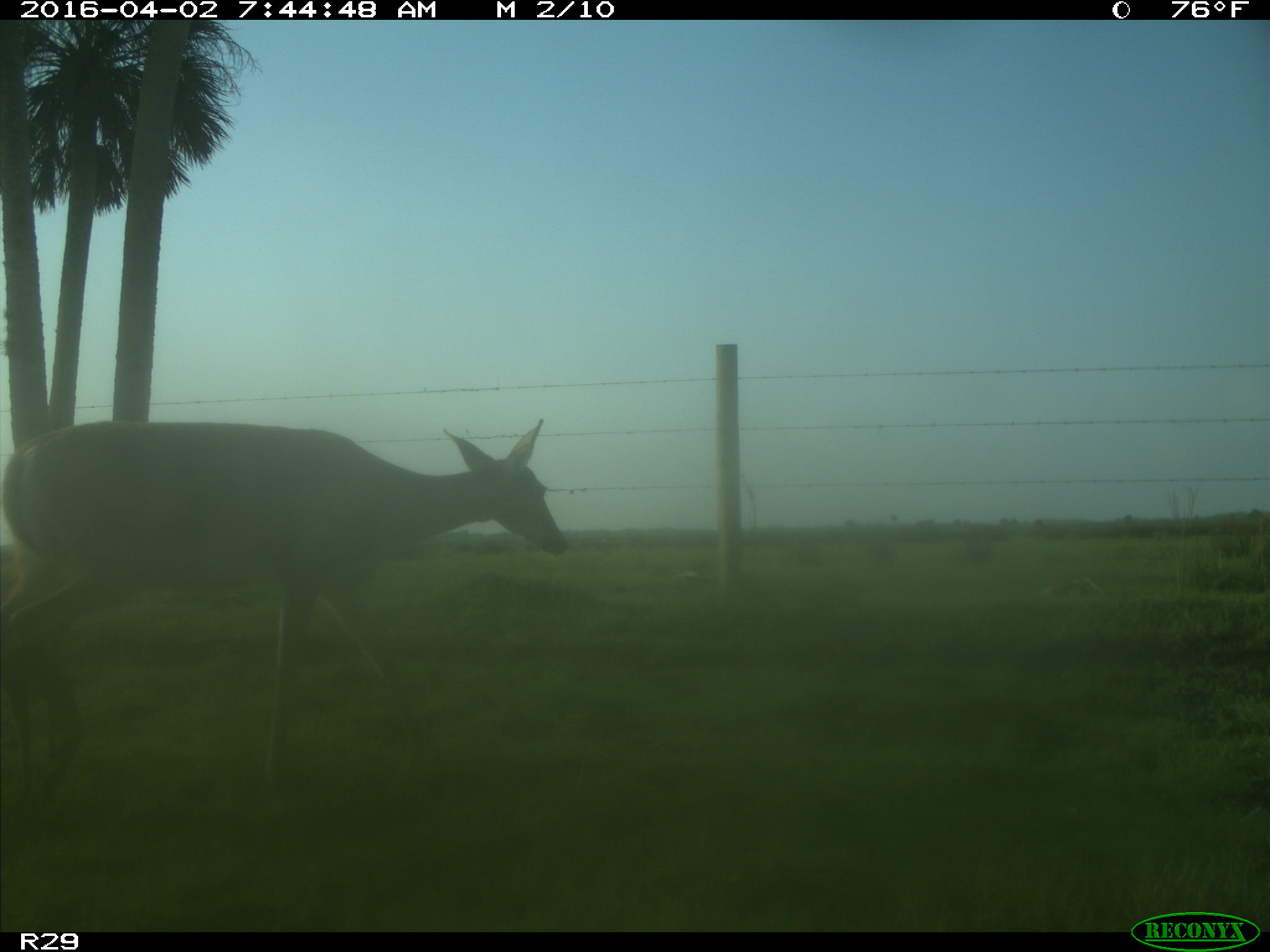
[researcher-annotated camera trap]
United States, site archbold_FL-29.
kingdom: Animalia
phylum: Chordata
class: Mammalia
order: Artiodactyla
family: Cervidae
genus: Odocoileus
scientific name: Odocoileus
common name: deer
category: unidentified deer